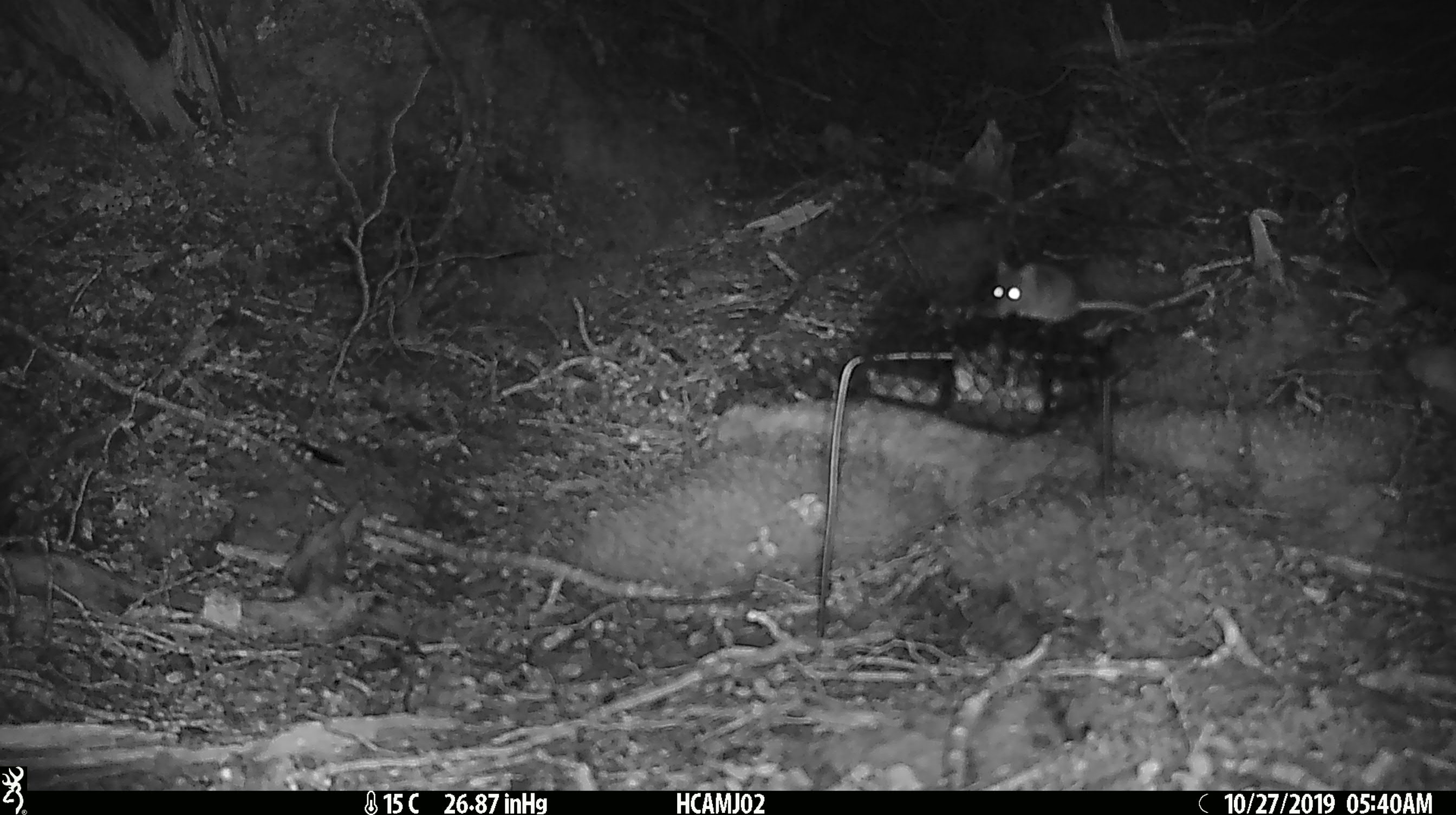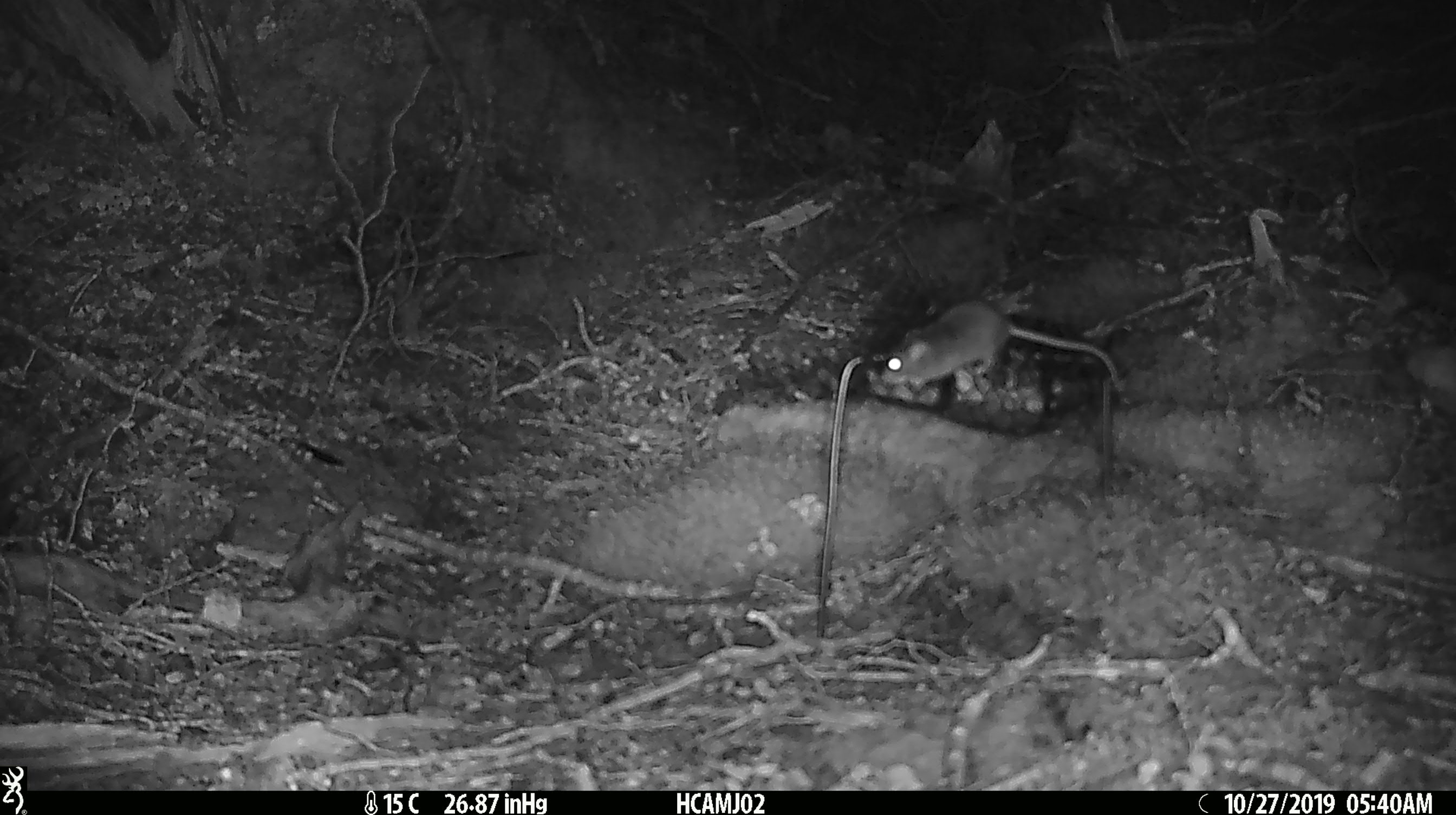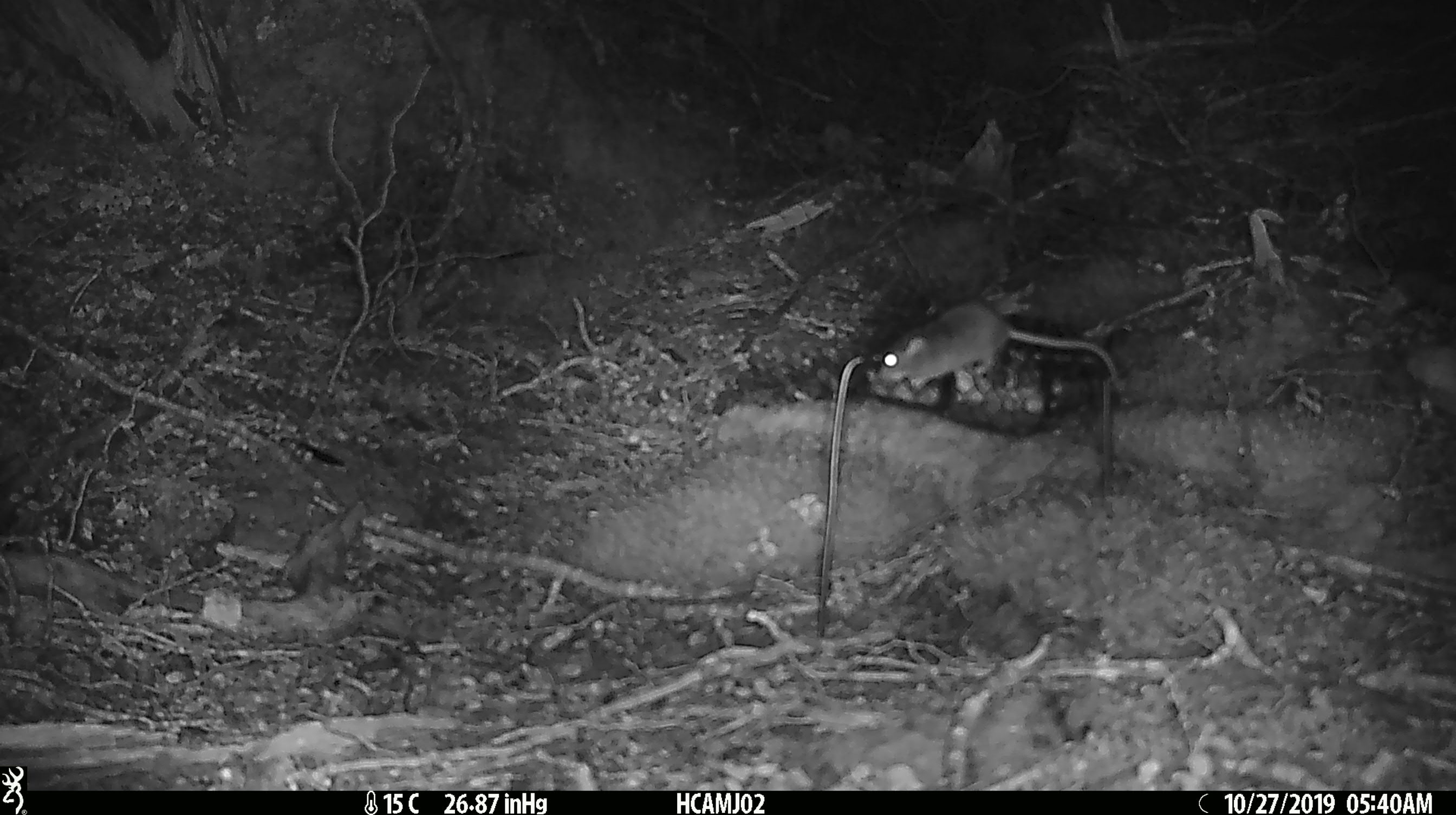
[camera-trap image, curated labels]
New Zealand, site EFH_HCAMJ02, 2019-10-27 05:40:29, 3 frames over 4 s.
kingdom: Animalia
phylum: Chordata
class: Mammalia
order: Rodentia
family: Muridae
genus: Mus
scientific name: Mus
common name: mouse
Mouse (Mus).